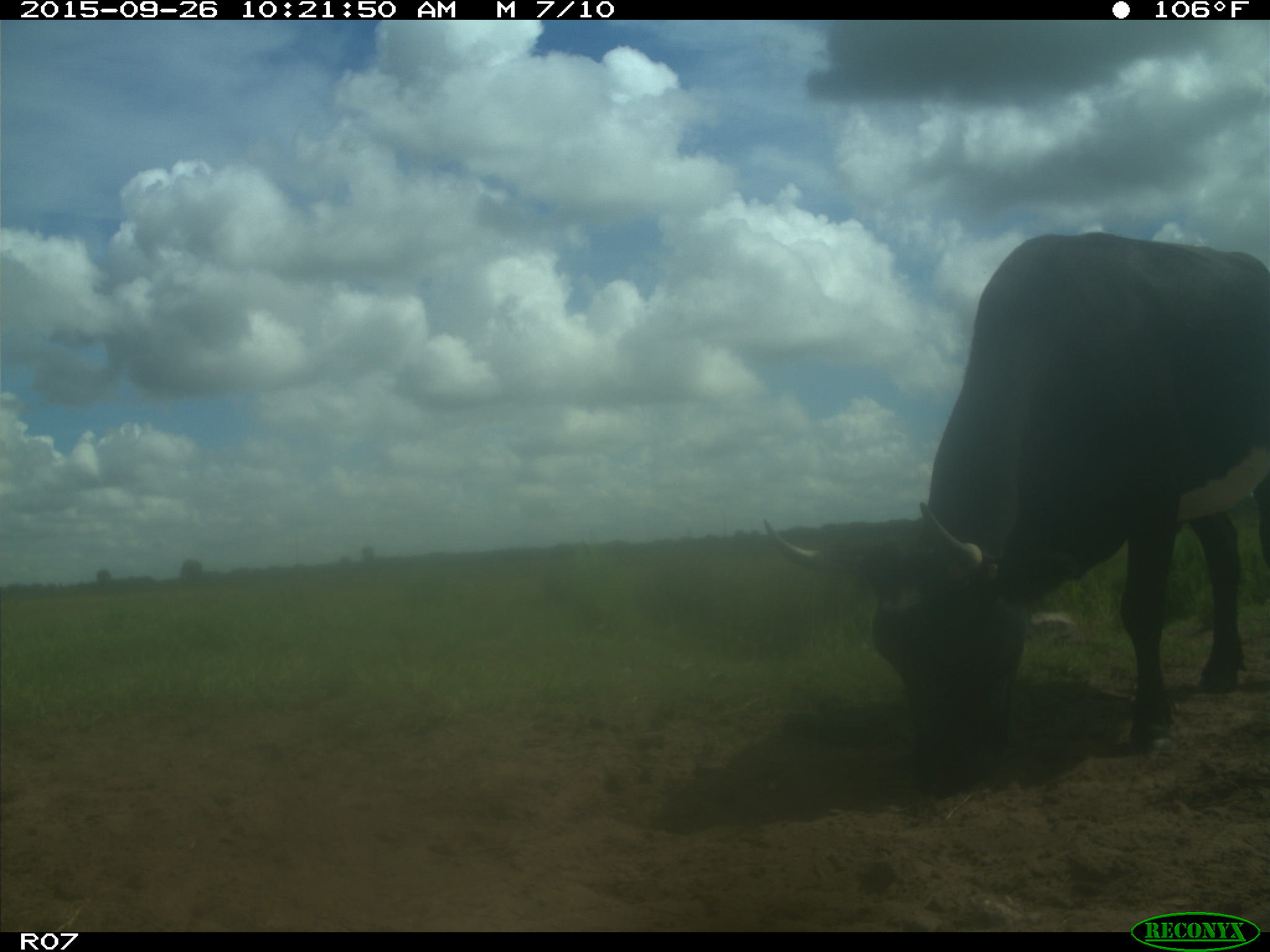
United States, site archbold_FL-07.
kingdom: Animalia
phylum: Chordata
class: Mammalia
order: Artiodactyla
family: Bovidae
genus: Bos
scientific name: Bos taurus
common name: domestic cow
Bos taurus (domestic cow).